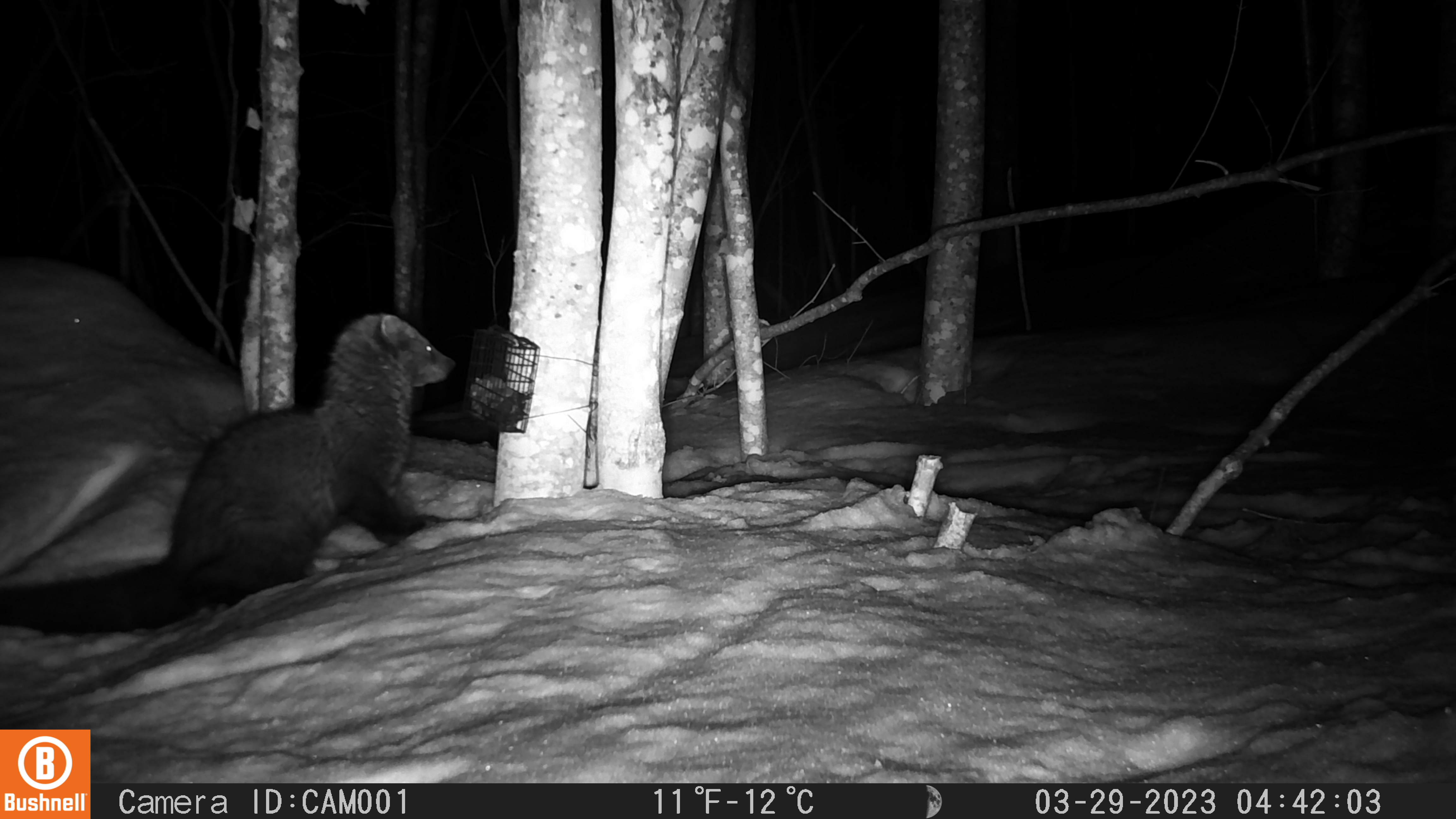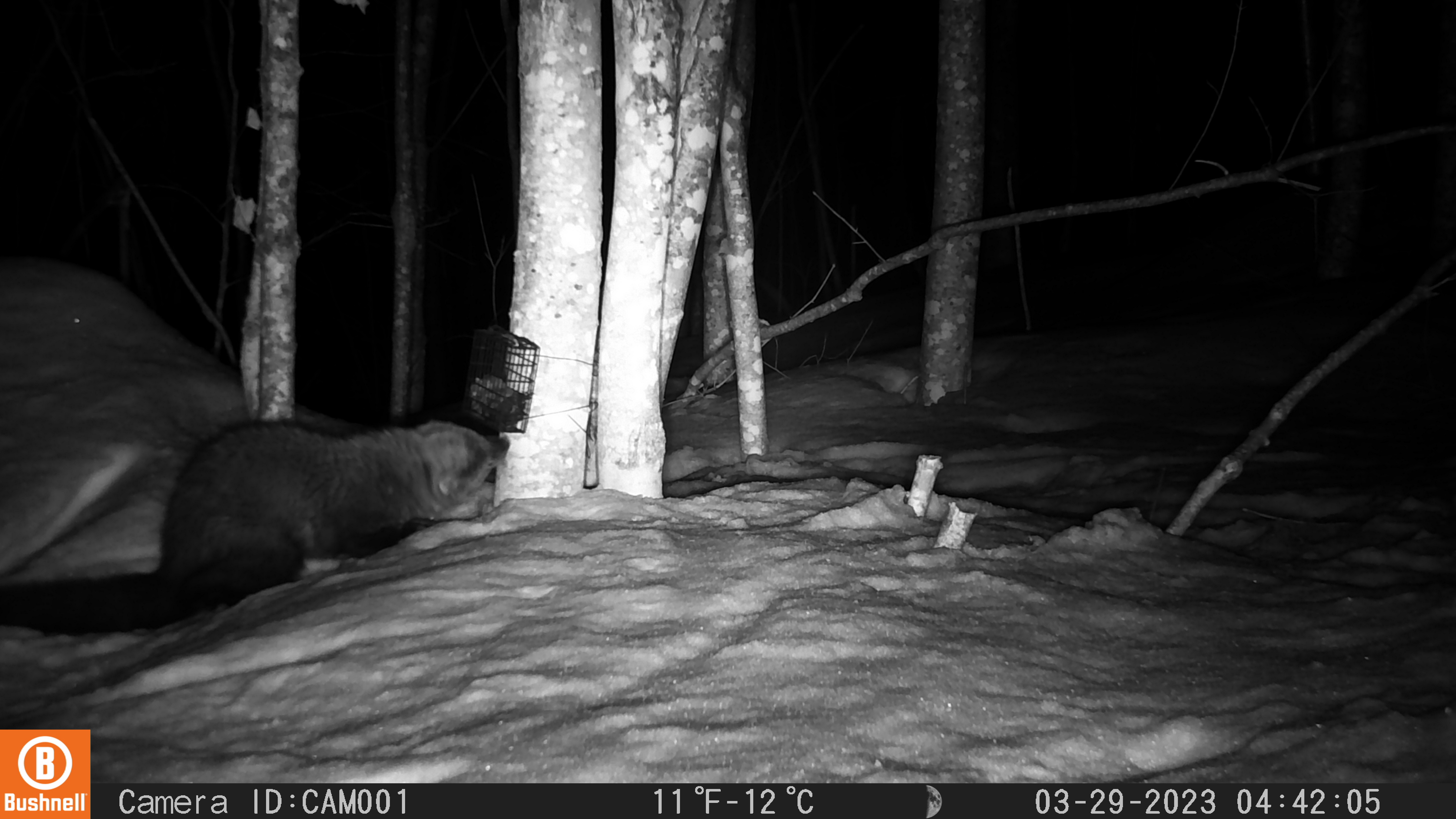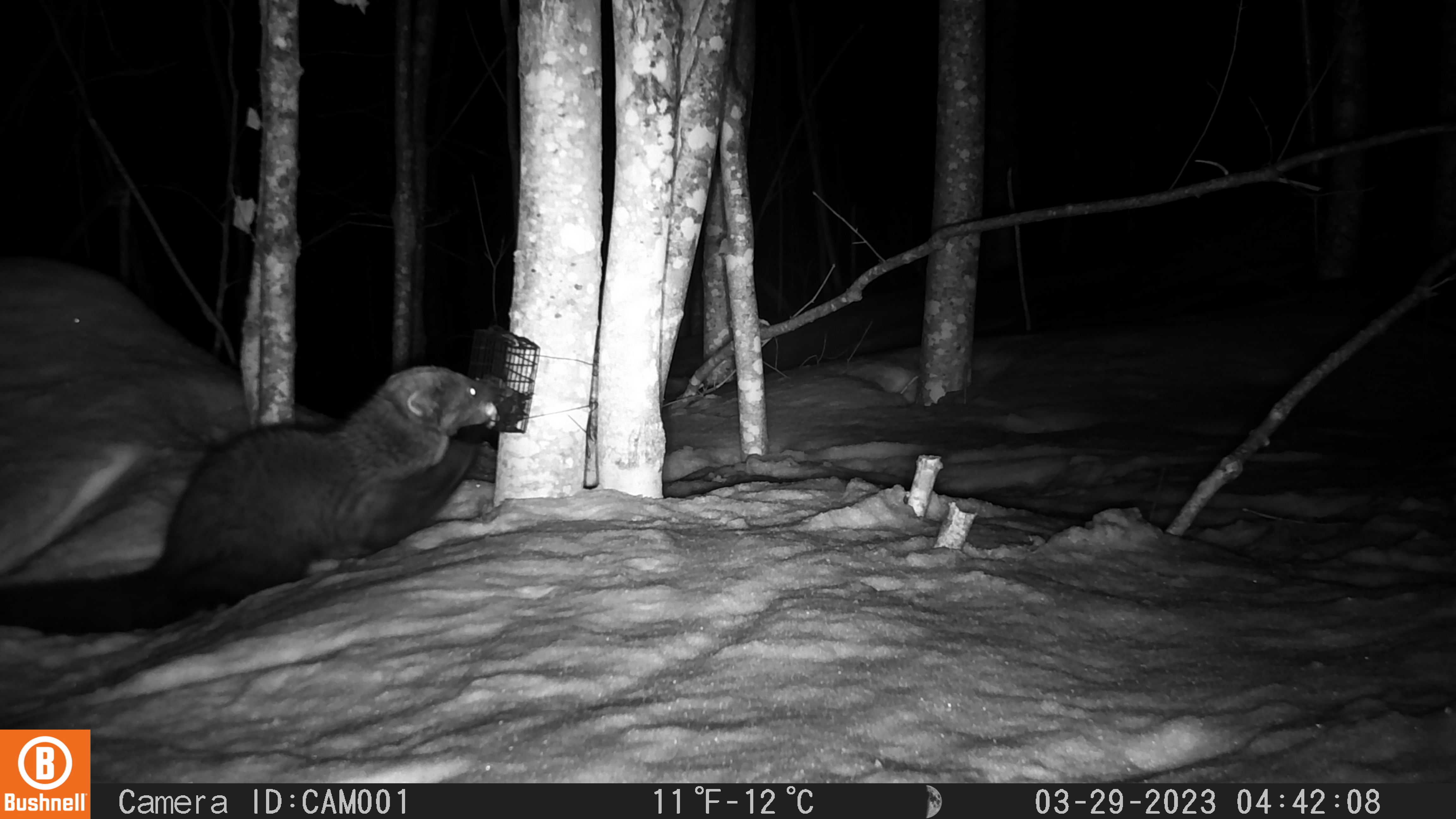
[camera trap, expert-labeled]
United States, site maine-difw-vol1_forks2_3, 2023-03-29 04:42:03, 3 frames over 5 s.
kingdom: Animalia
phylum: Chordata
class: Mammalia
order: Carnivora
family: Mustelidae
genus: Pekania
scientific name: Pekania pennanti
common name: fisher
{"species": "fisher (Pekania pennanti)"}